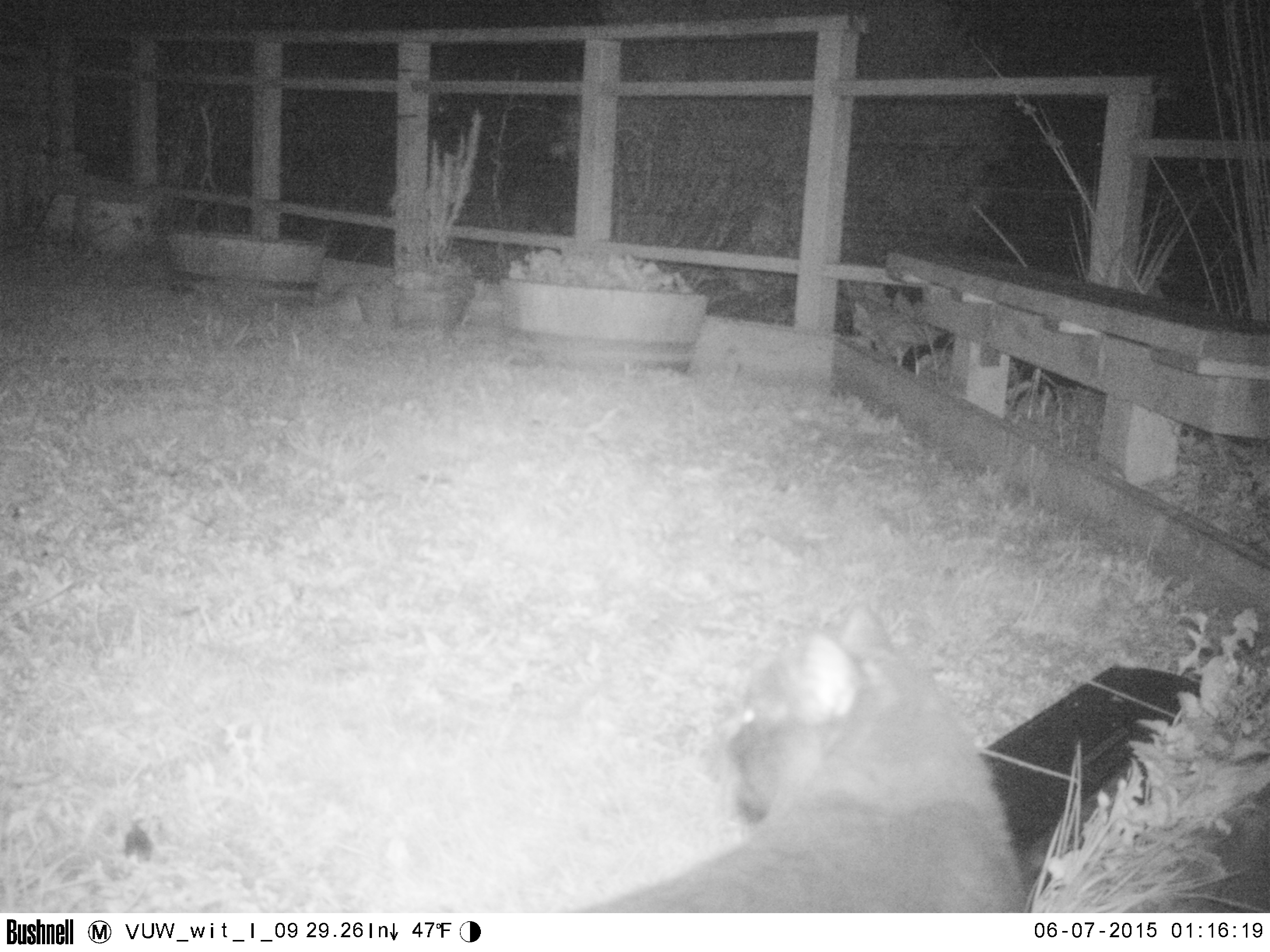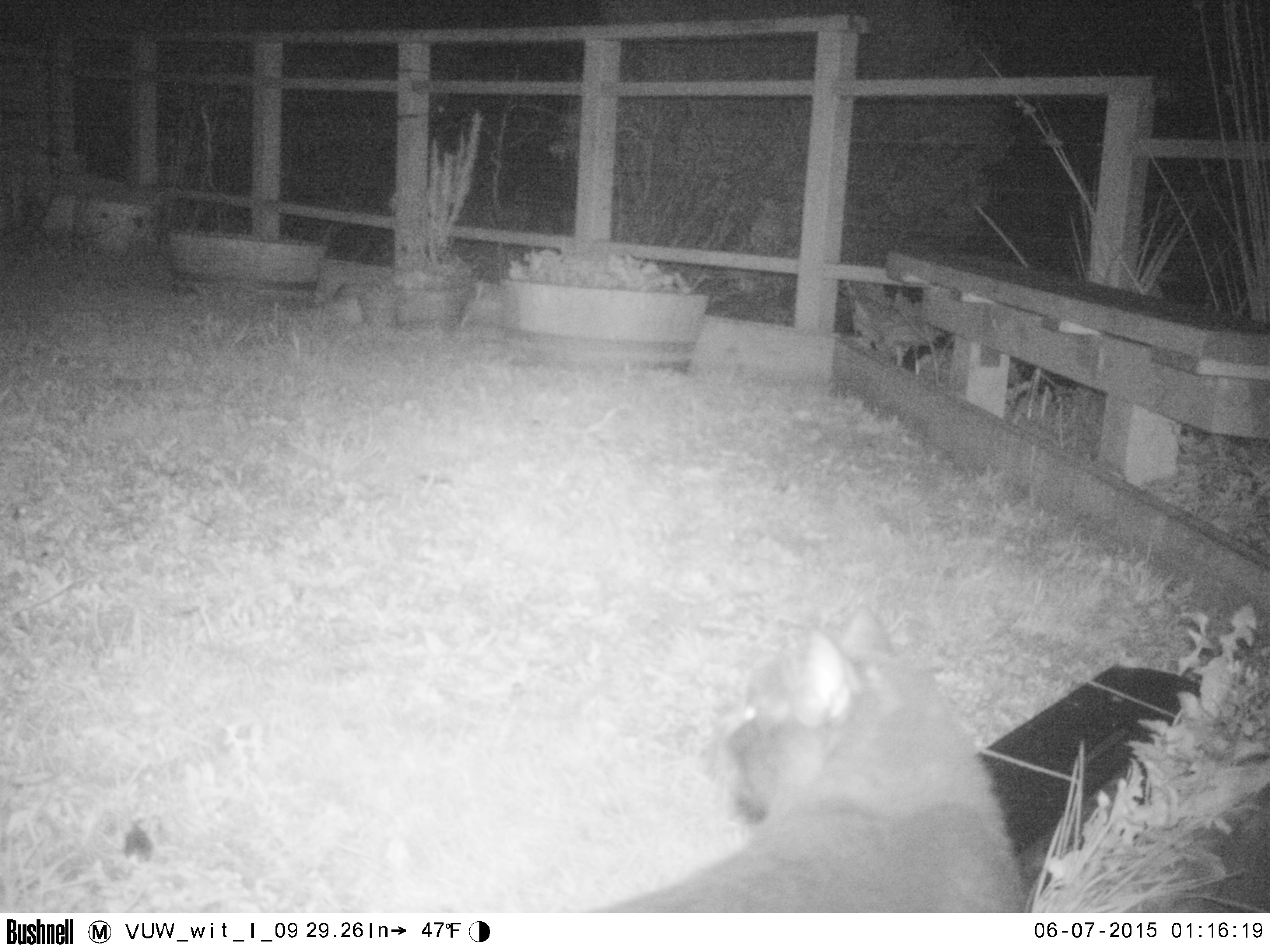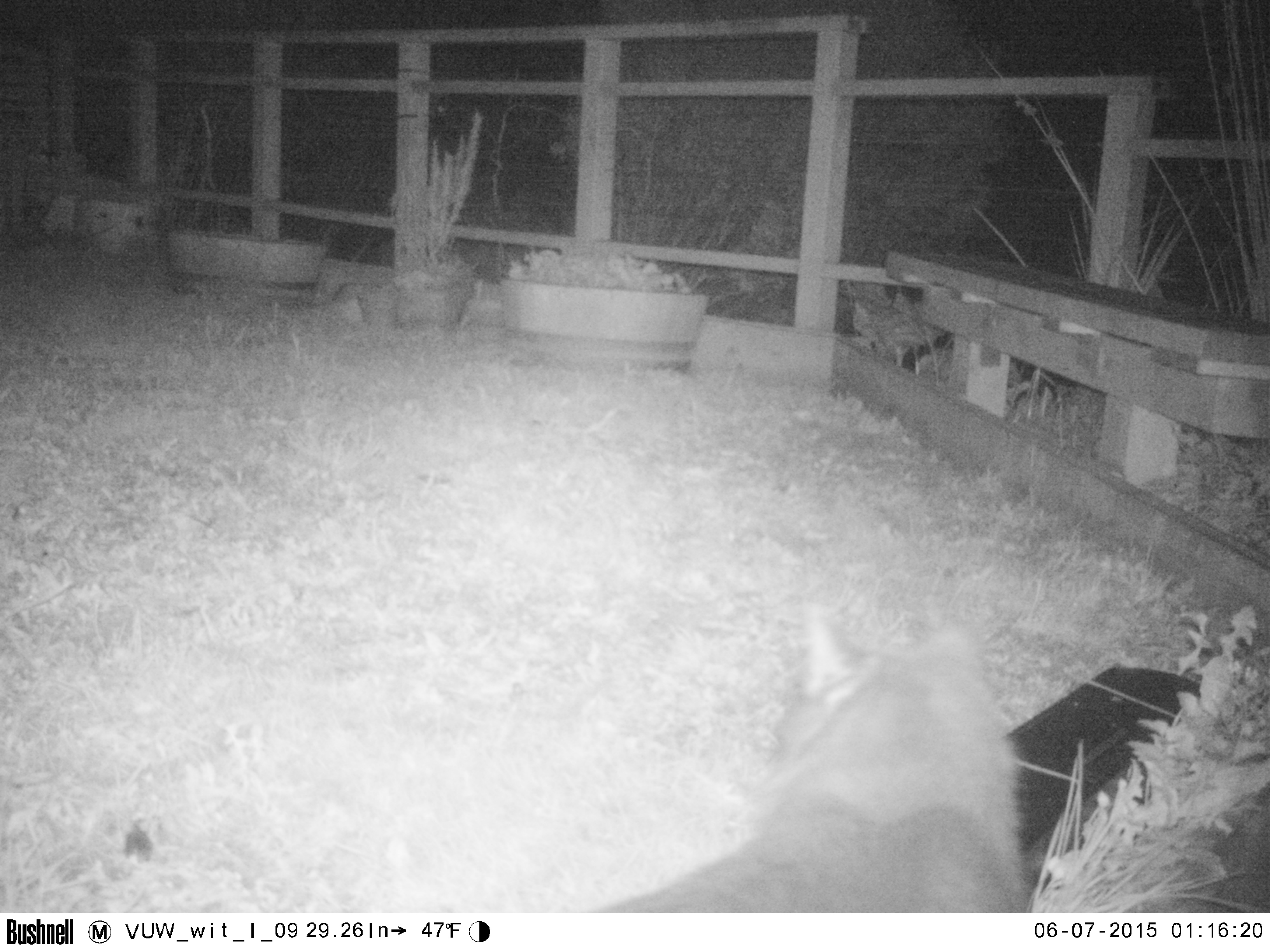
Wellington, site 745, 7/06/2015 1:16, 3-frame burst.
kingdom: Animalia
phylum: Chordata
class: Mammalia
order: Carnivora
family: Felidae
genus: Felis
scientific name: Felis catus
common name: cat